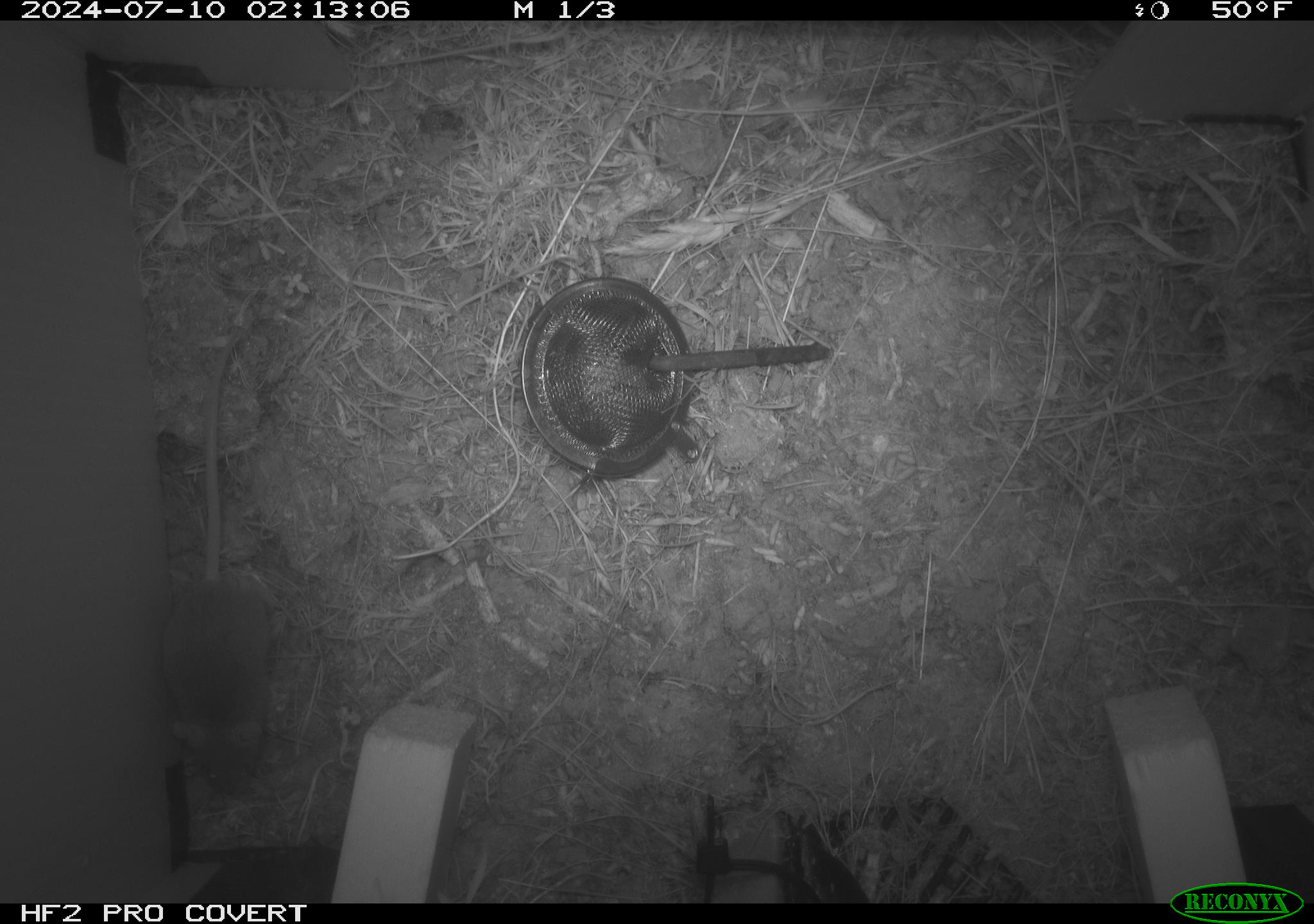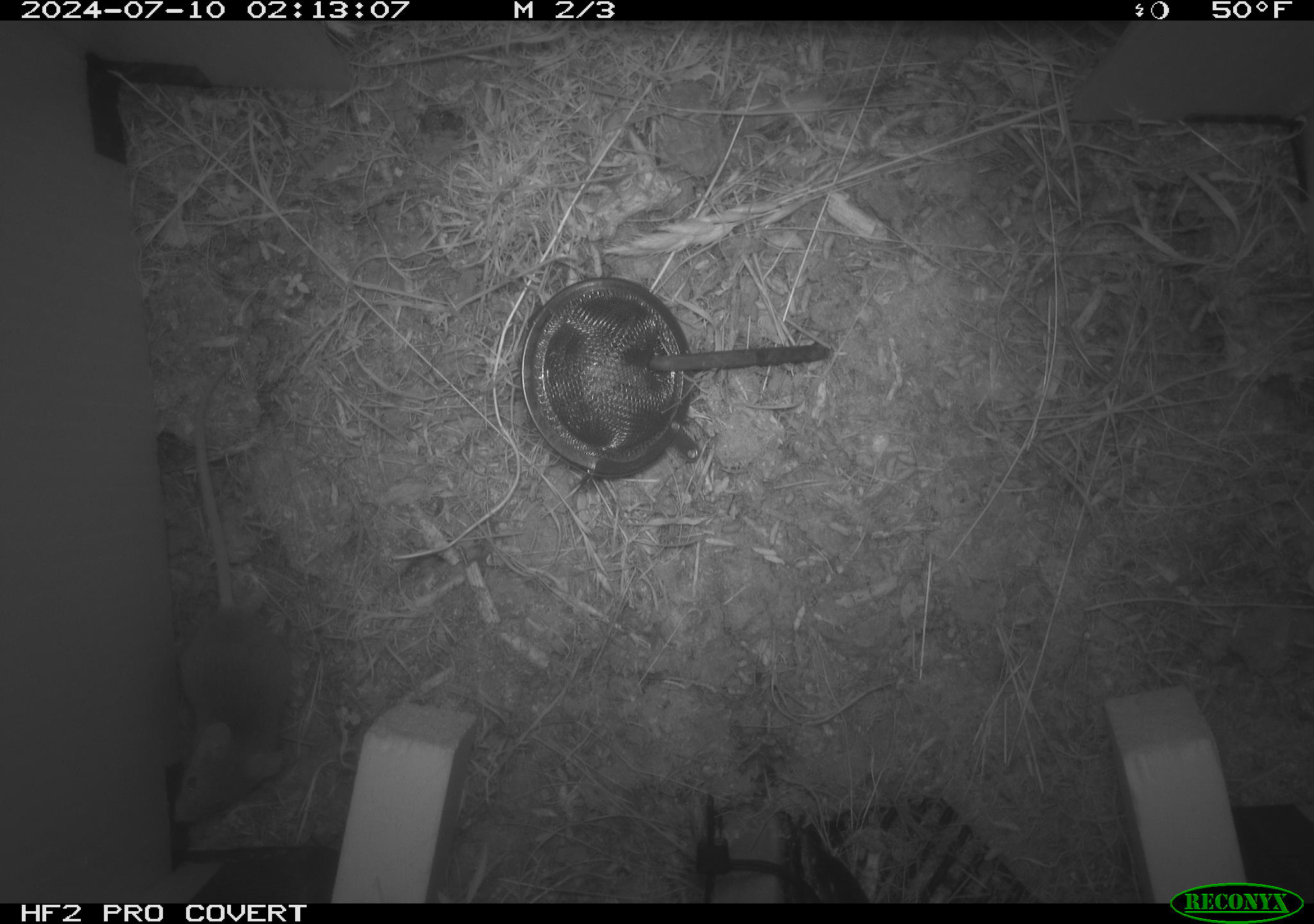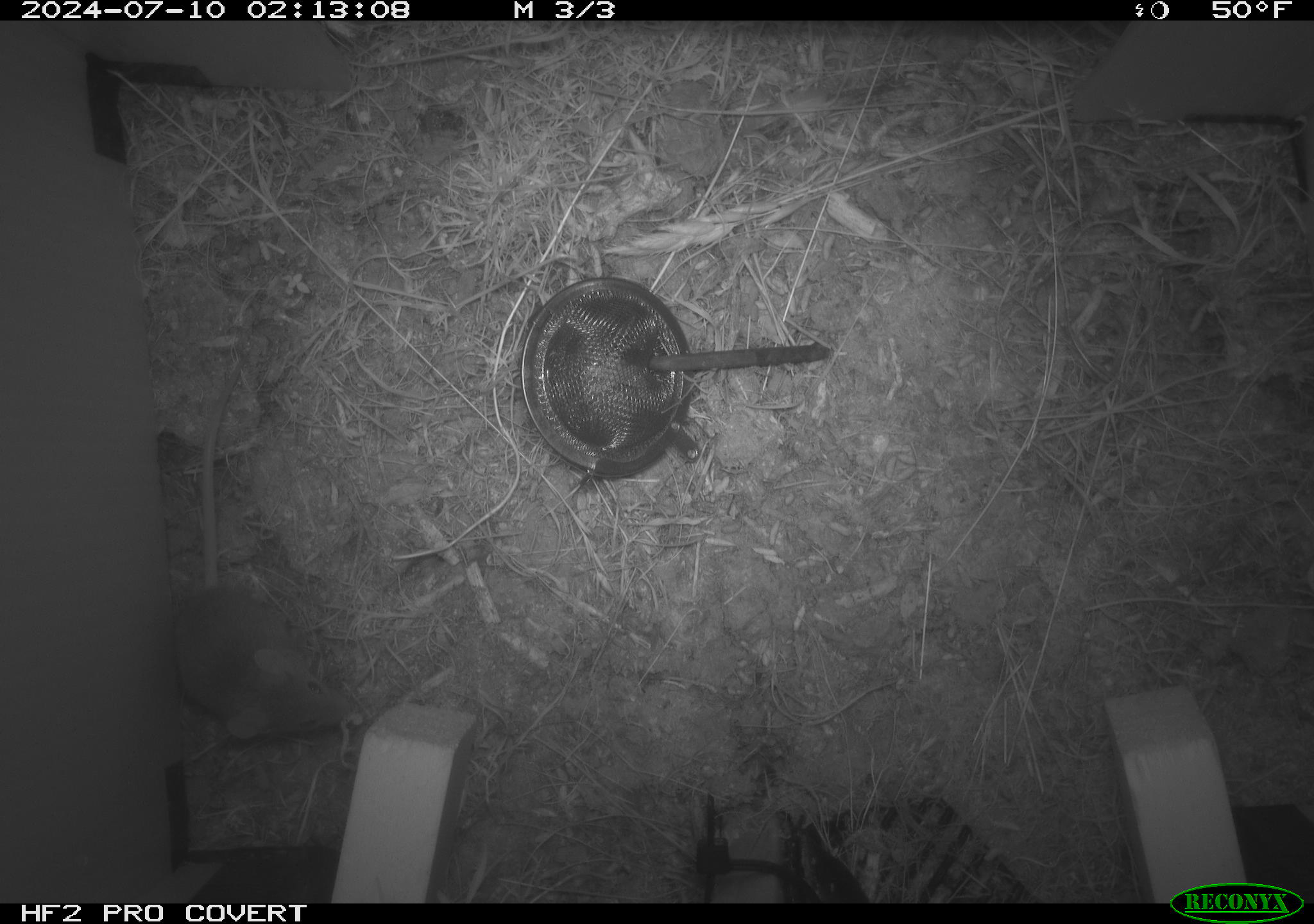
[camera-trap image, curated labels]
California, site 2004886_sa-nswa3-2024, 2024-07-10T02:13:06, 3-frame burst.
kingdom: Animalia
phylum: Chordata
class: Mammalia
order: Rodentia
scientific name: Rodentia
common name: rodent